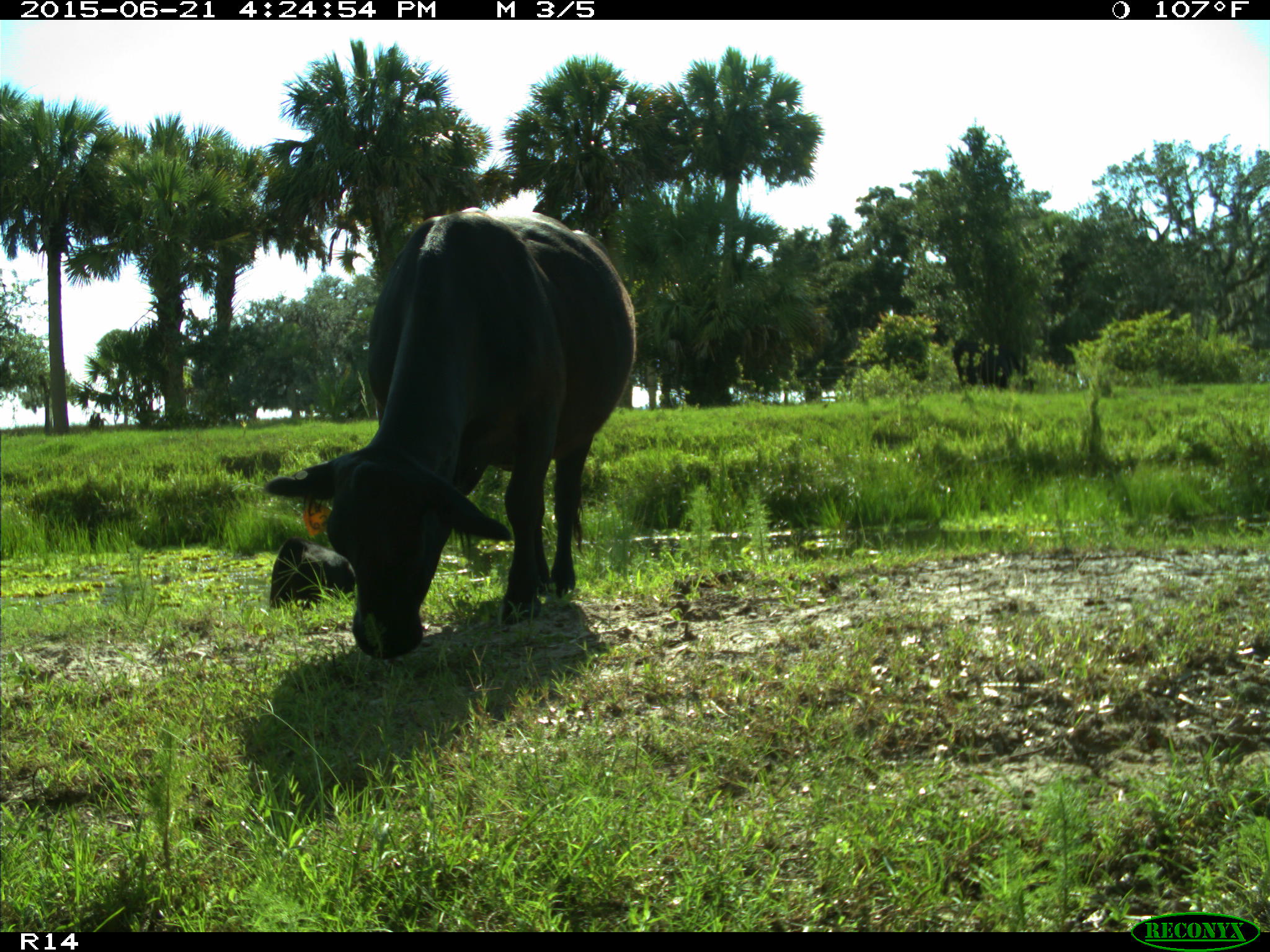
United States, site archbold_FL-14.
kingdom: Animalia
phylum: Chordata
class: Mammalia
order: Artiodactyla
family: Bovidae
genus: Bos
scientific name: Bos taurus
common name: domestic cow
Bos taurus (domestic cow).